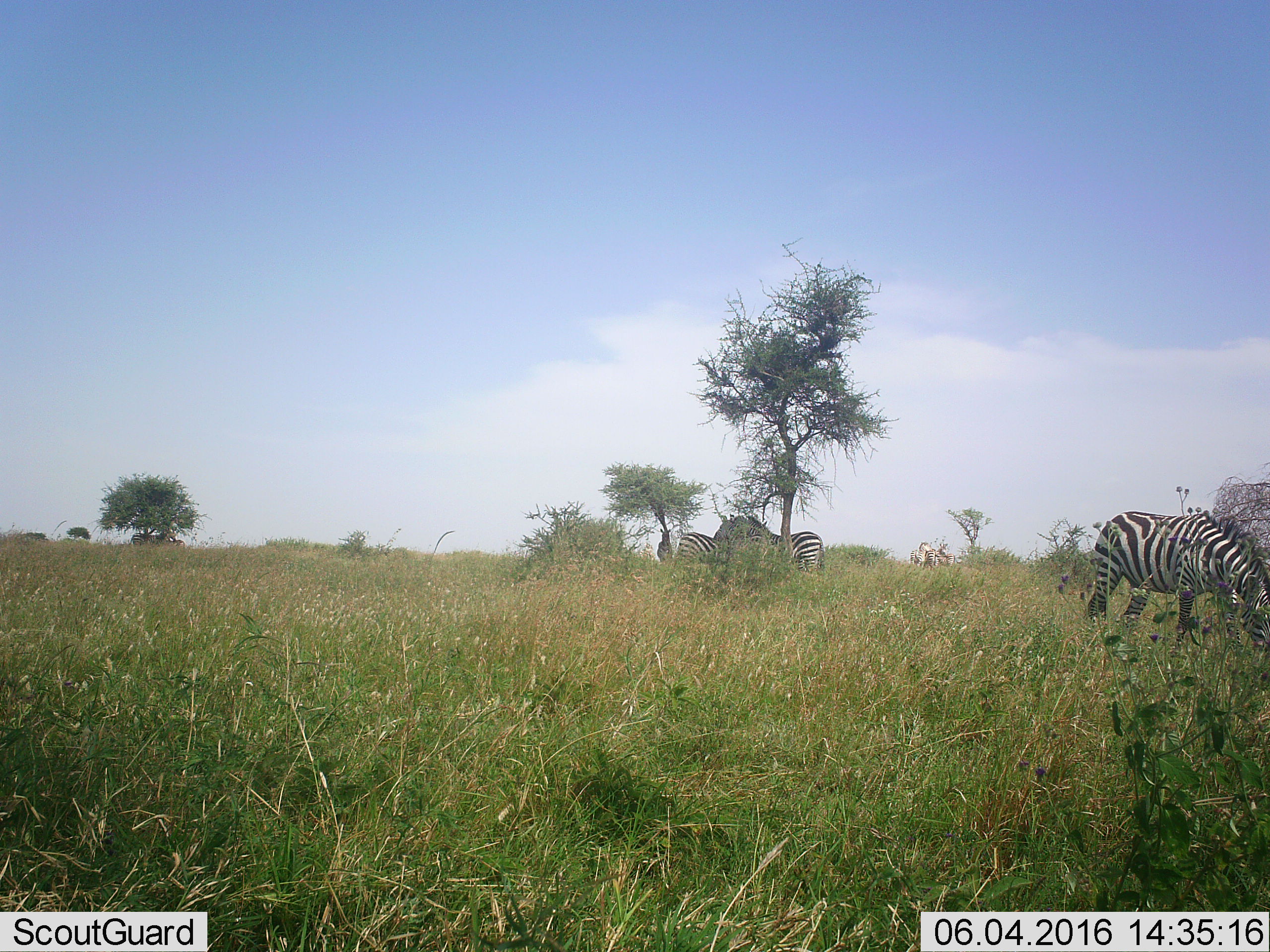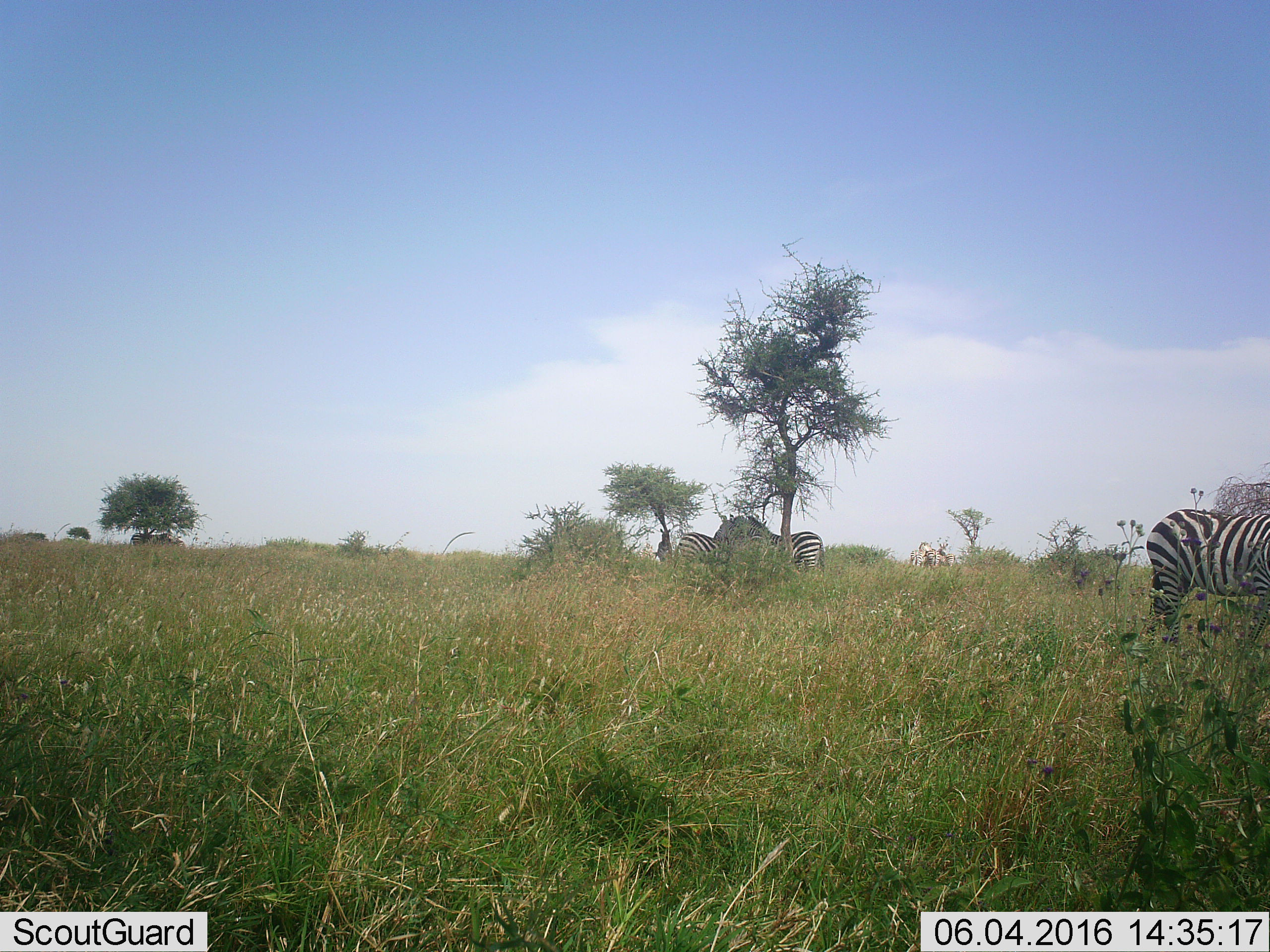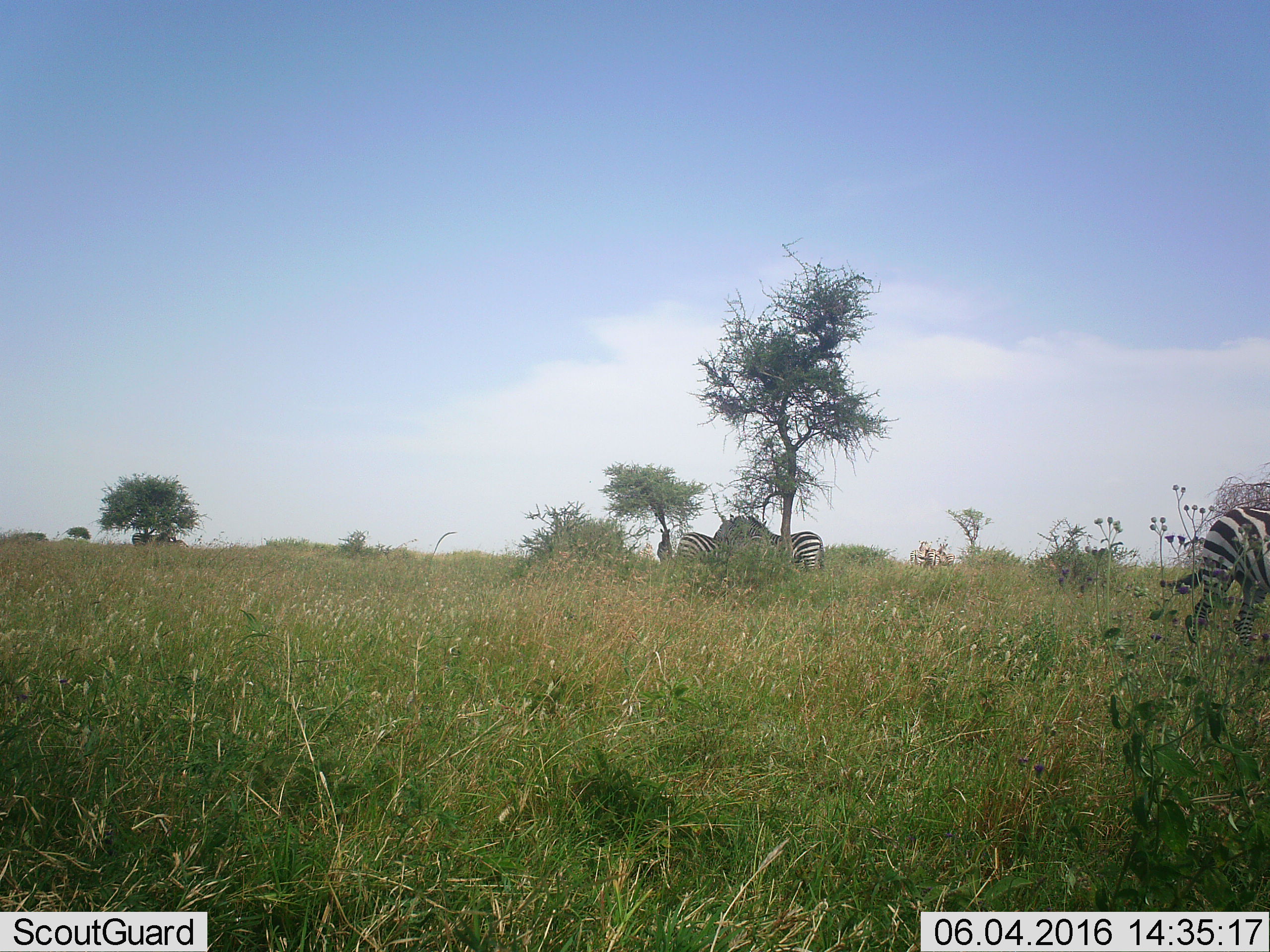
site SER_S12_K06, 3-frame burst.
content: unidentified animal